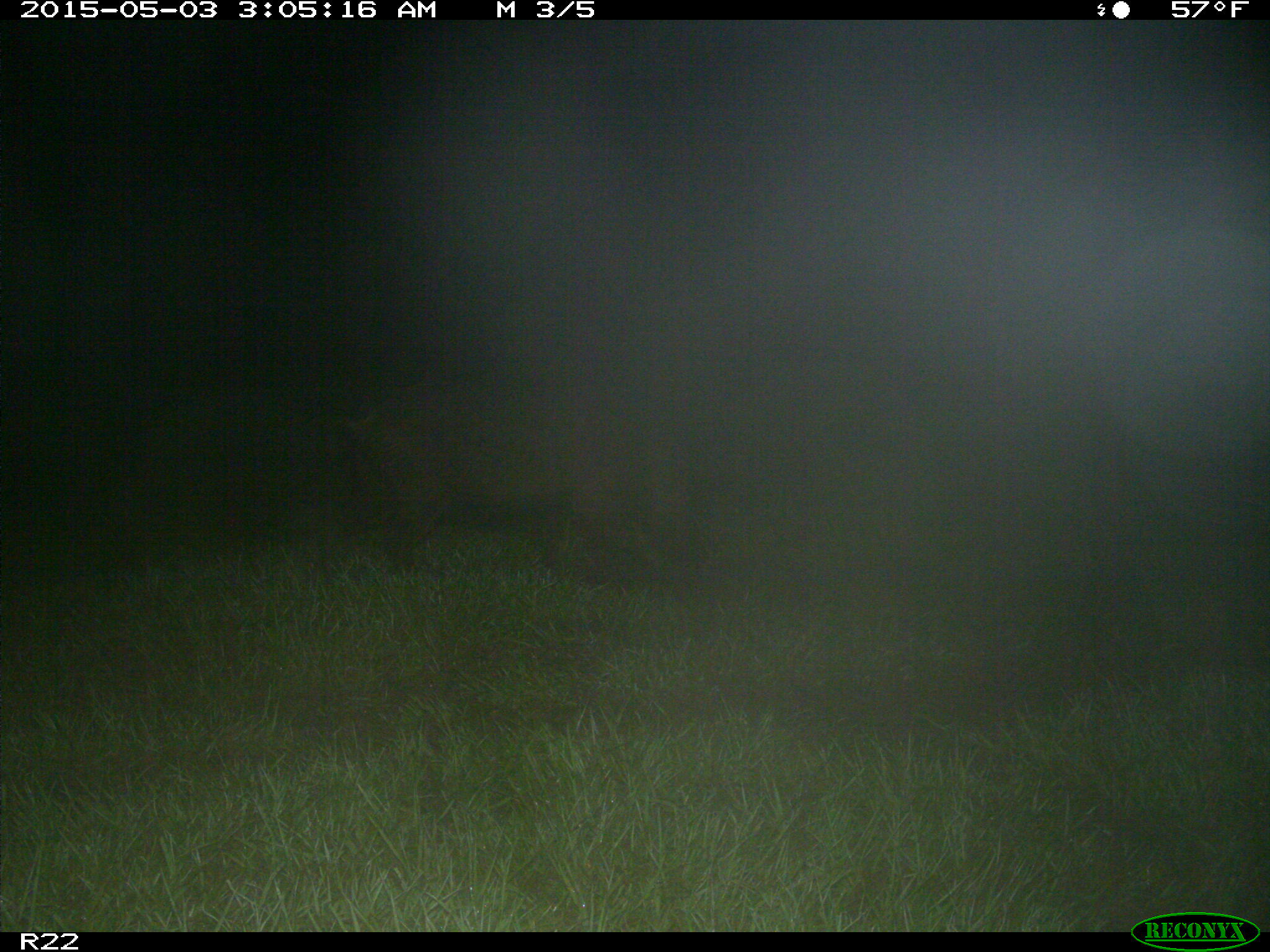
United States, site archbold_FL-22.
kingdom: Animalia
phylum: Chordata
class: Mammalia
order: Artiodactyla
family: Suidae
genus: Sus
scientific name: Sus scrofa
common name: wild boar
Sus scrofa (wild boar).